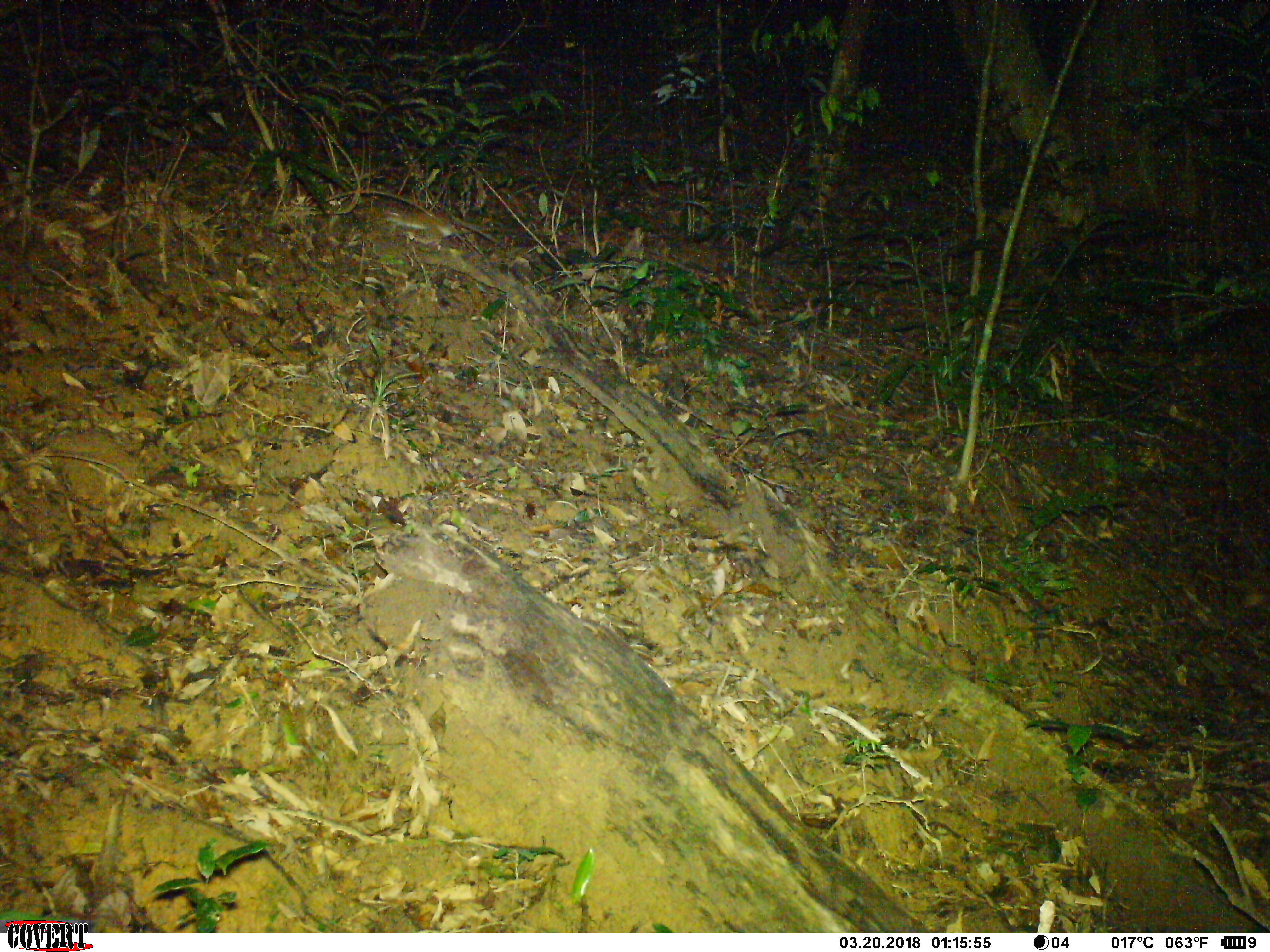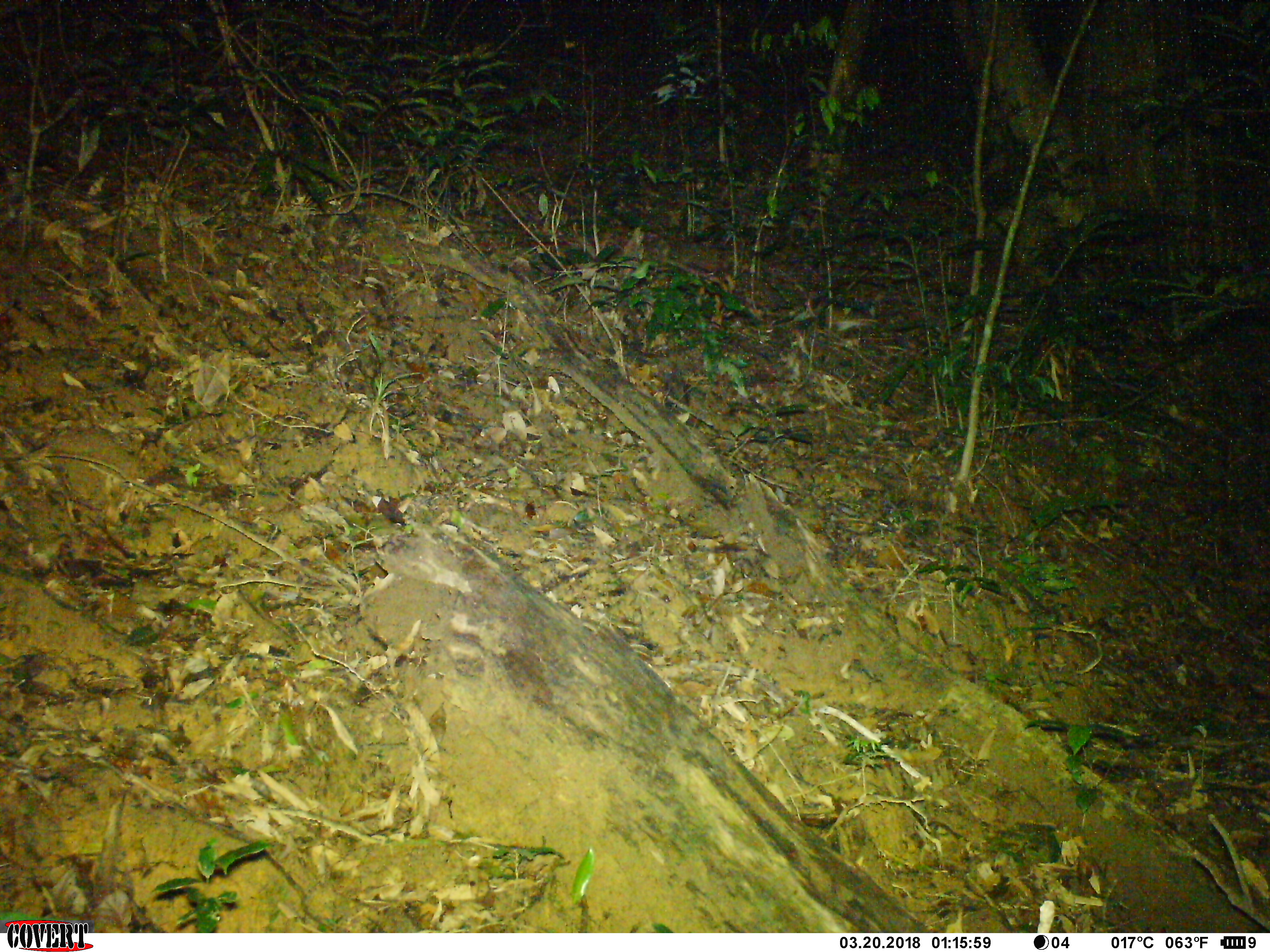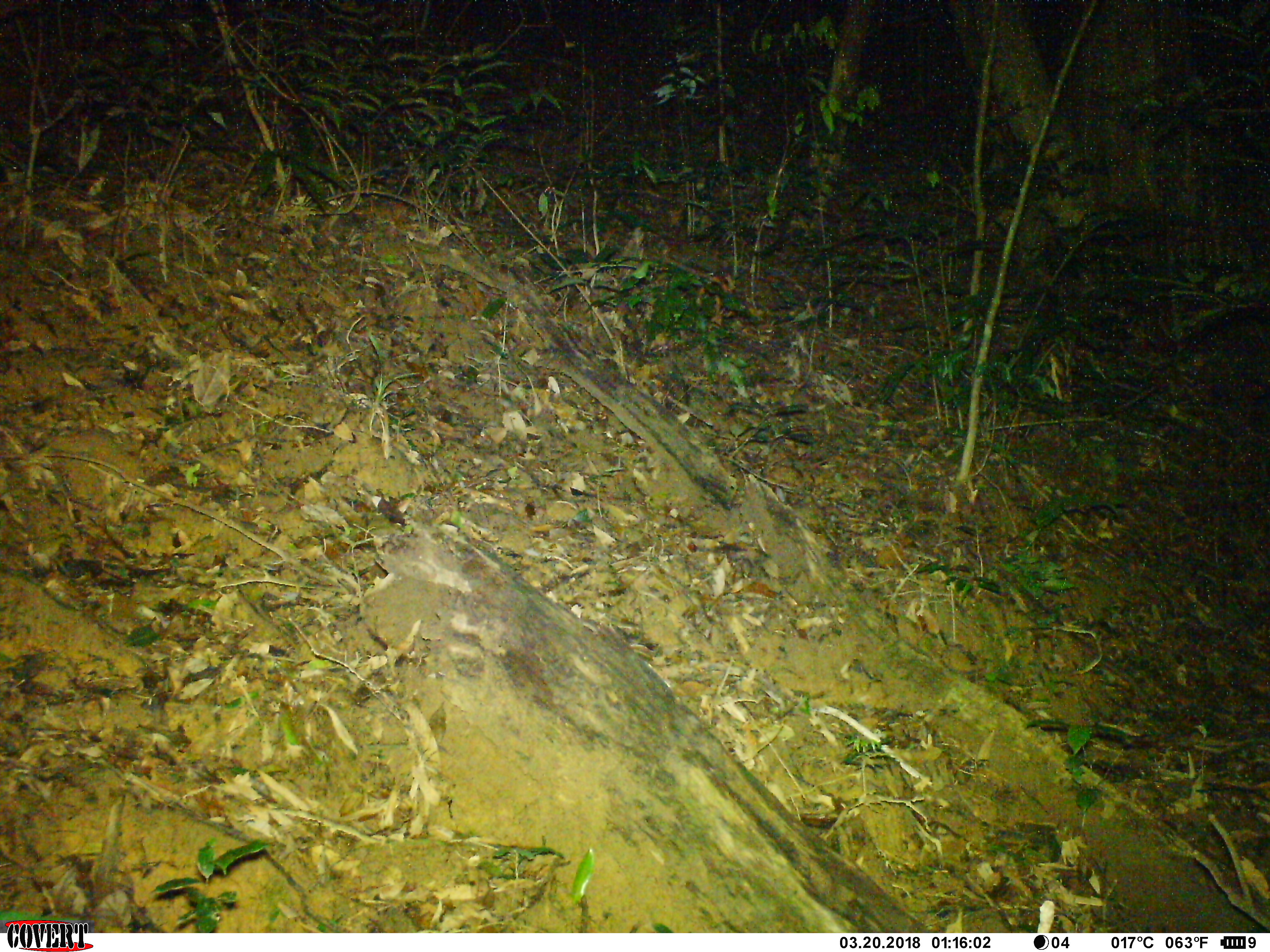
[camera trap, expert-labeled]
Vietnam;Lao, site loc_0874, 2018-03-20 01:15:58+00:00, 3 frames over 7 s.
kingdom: Animalia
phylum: Chordata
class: Mammalia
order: Rodentia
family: Muridae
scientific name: Muridae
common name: old-world mice and rats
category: unidentified murid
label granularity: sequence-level